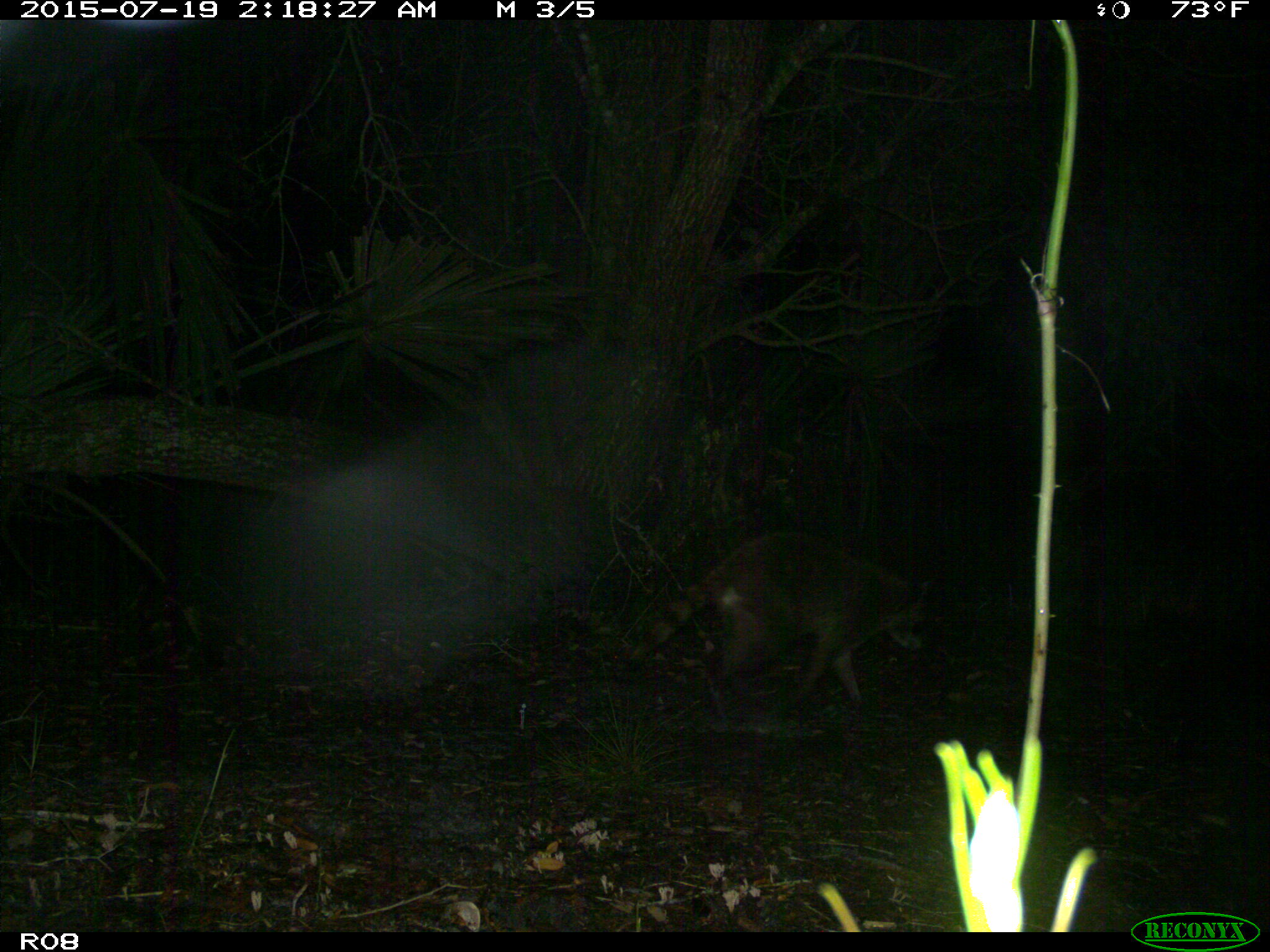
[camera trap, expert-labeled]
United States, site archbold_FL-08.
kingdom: Animalia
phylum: Chordata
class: Mammalia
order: Carnivora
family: Procyonidae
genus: Procyon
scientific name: Procyon lotor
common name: common raccoon